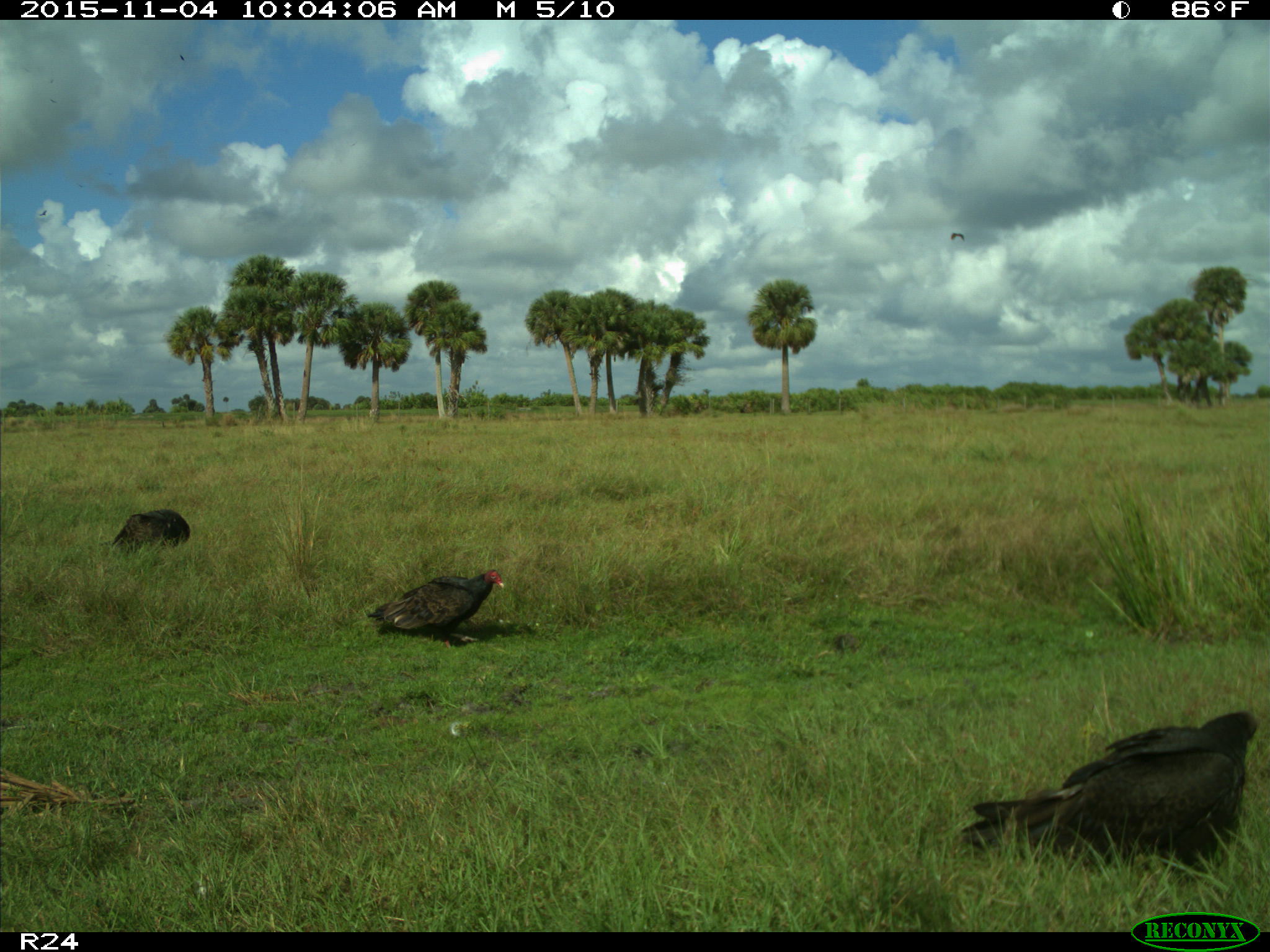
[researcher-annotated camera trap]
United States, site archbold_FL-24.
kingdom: Animalia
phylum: Chordata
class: Aves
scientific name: Aves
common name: birds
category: unidentified bird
Unidentified bird (birds) (Aves).